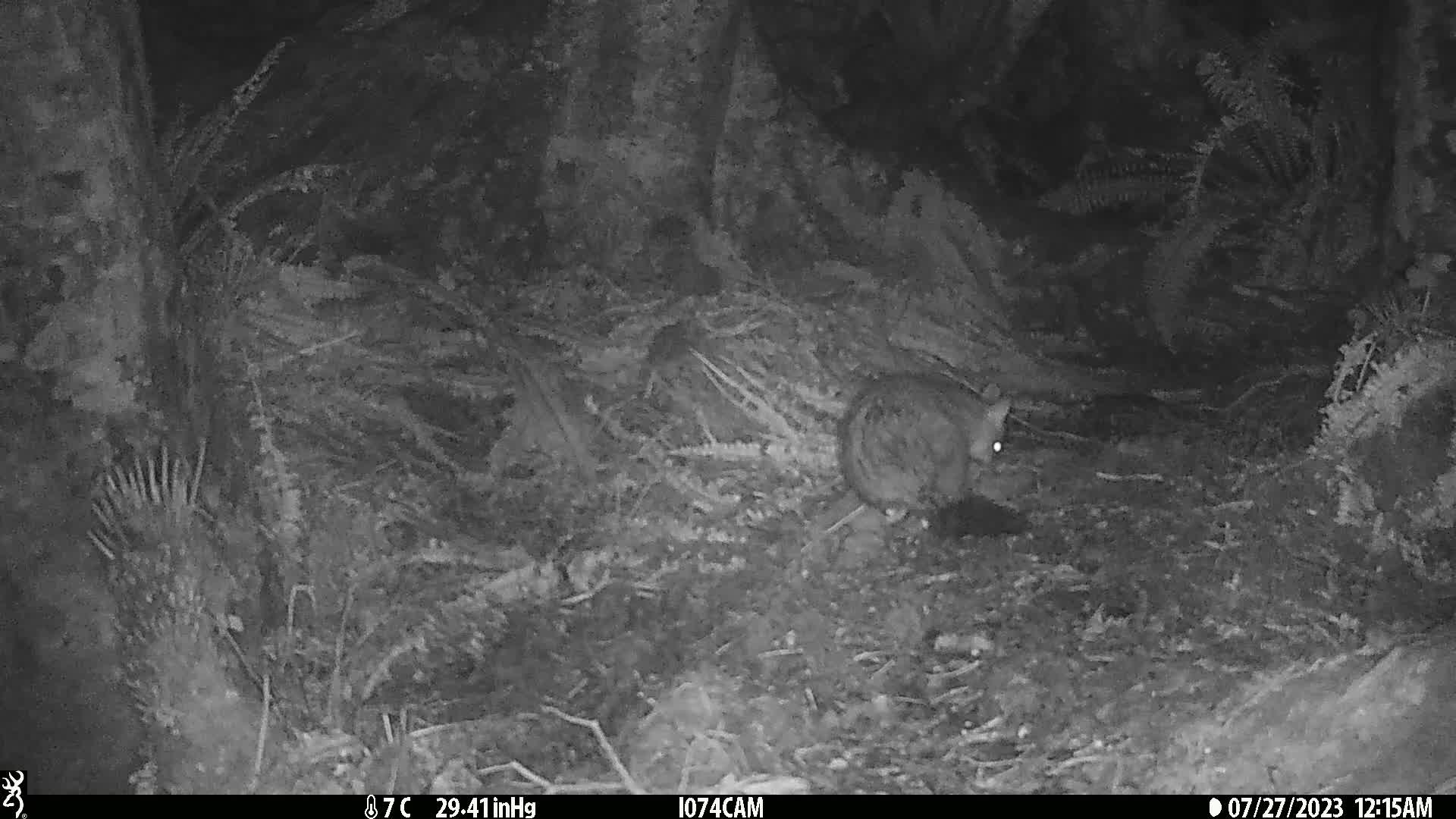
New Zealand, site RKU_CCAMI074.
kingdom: Animalia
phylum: Chordata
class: Mammalia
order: Diprotodontia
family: Phalangeridae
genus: Trichosurus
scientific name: Trichosurus vulpecula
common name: common brushtail possum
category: possum